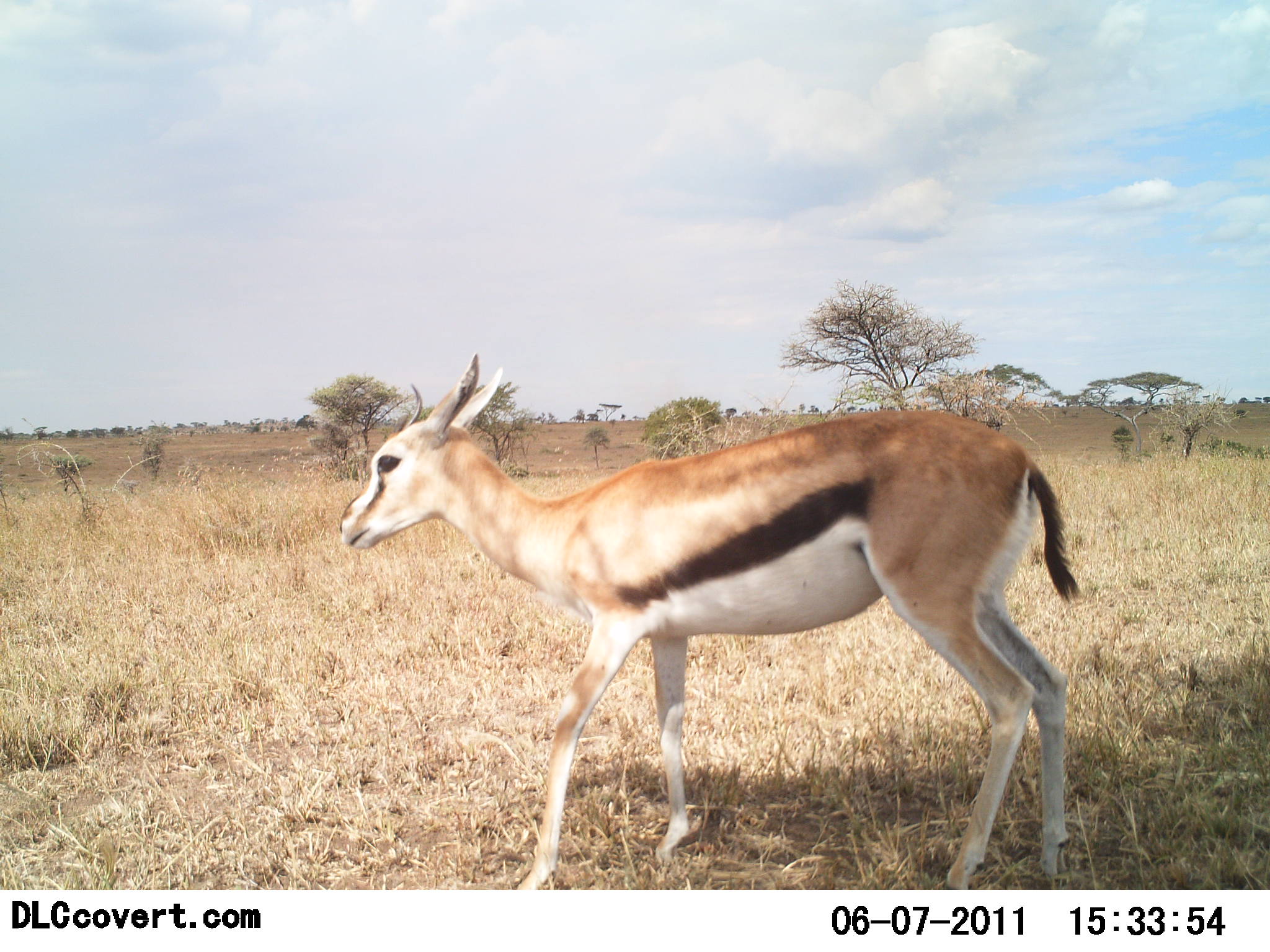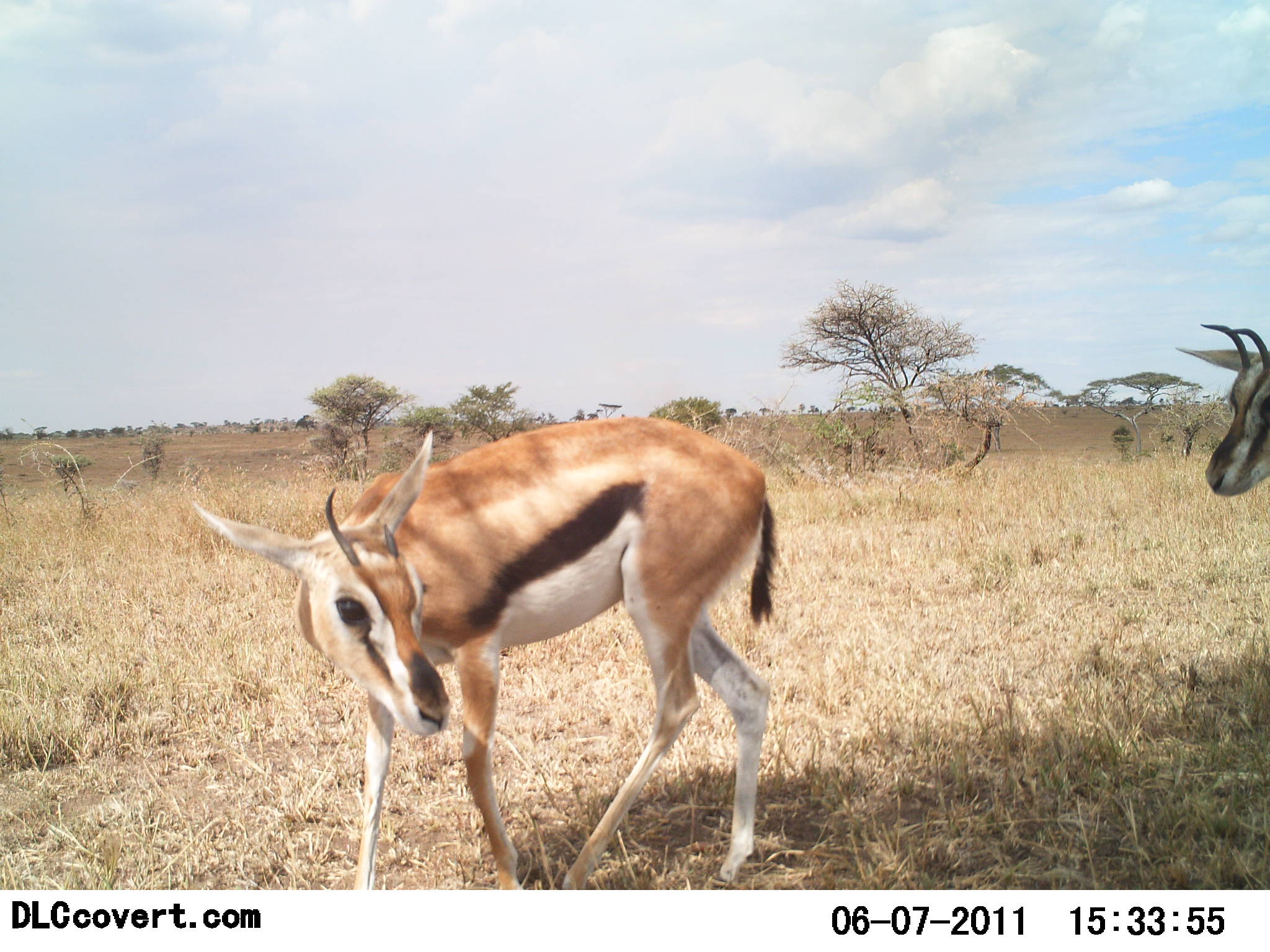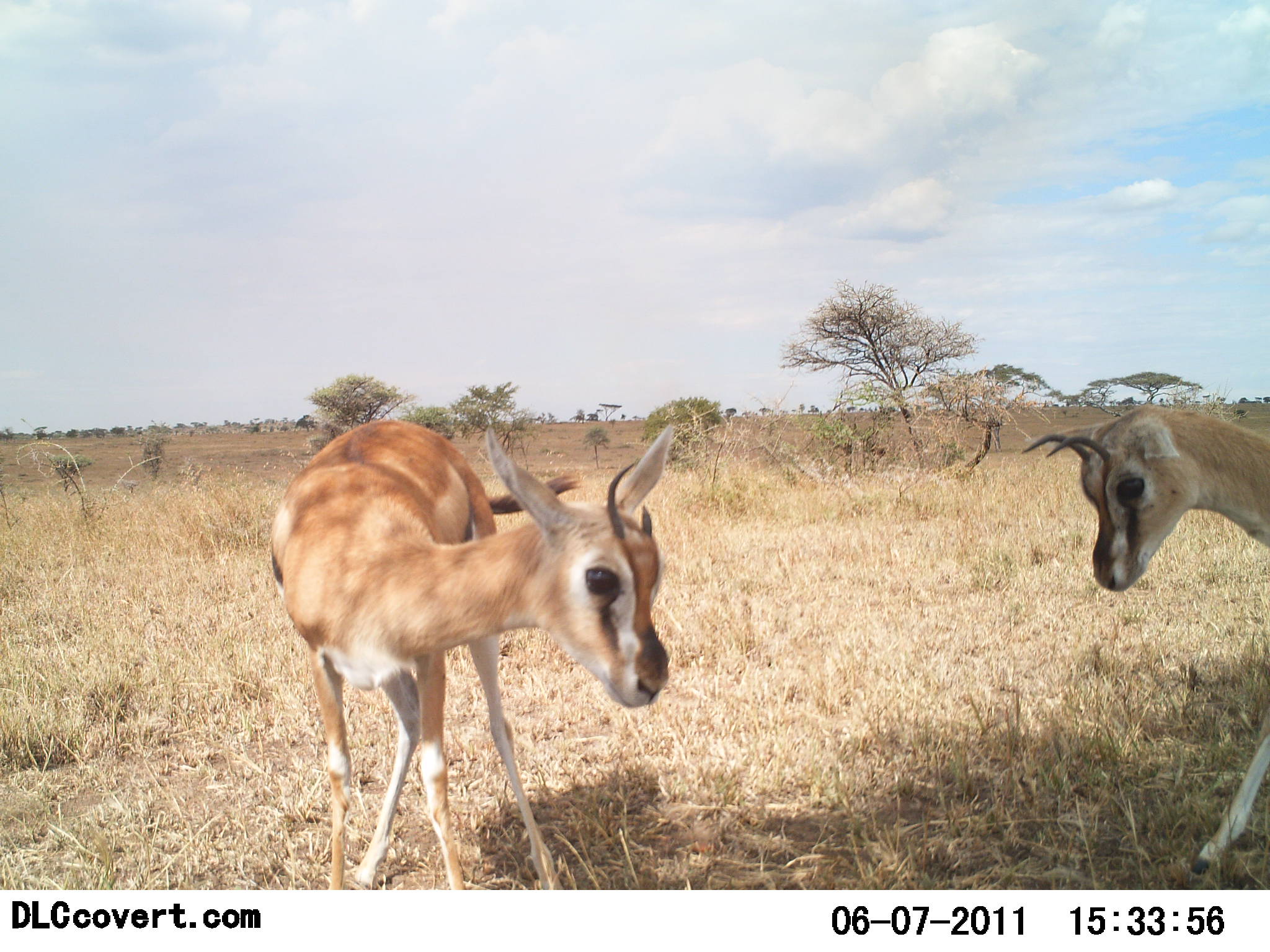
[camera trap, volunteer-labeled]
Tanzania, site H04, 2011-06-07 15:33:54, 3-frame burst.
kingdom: Animalia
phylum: Chordata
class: Mammalia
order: Artiodactyla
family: Bovidae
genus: Eudorcas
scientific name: Eudorcas thomsonii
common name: thomson's gazelle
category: gazellethomsons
Gazellethomsons (thomson's gazelle) (Eudorcas thomsonii), count 2. Behavior (volunteer vote fractions): standing 42%, resting 0%, moving 33%, interacting 50%. Young present (vote fraction): 8%. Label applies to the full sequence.